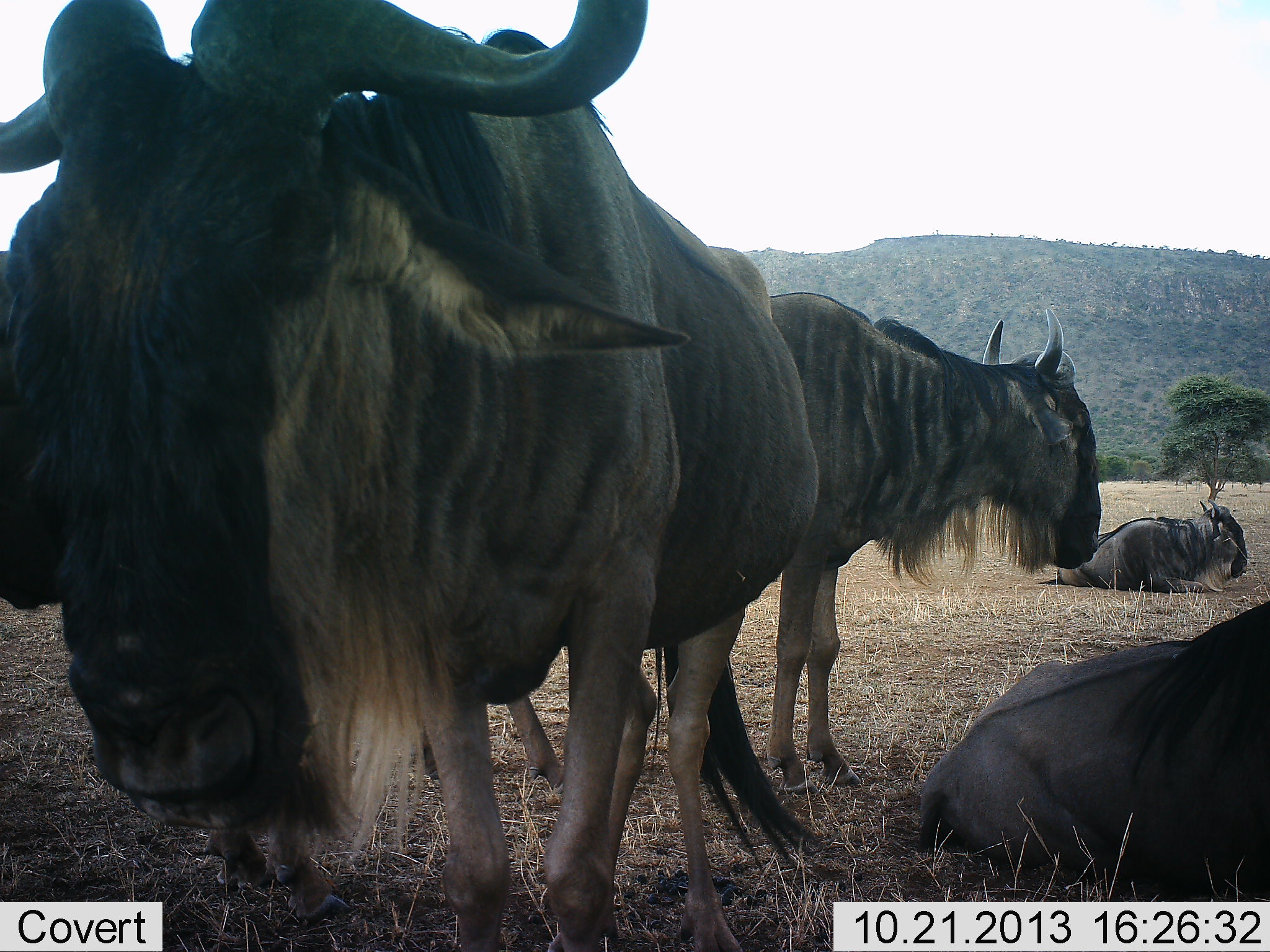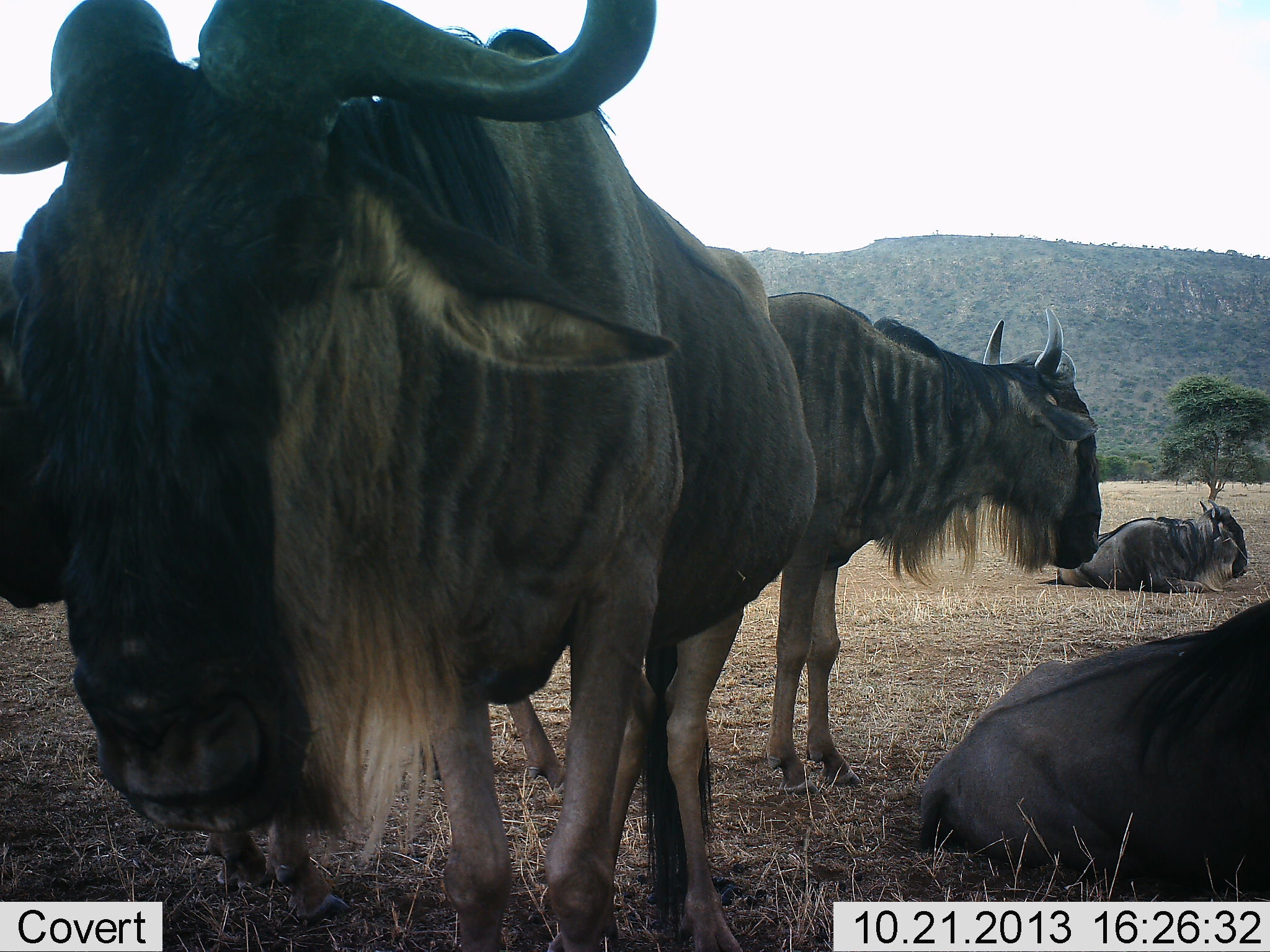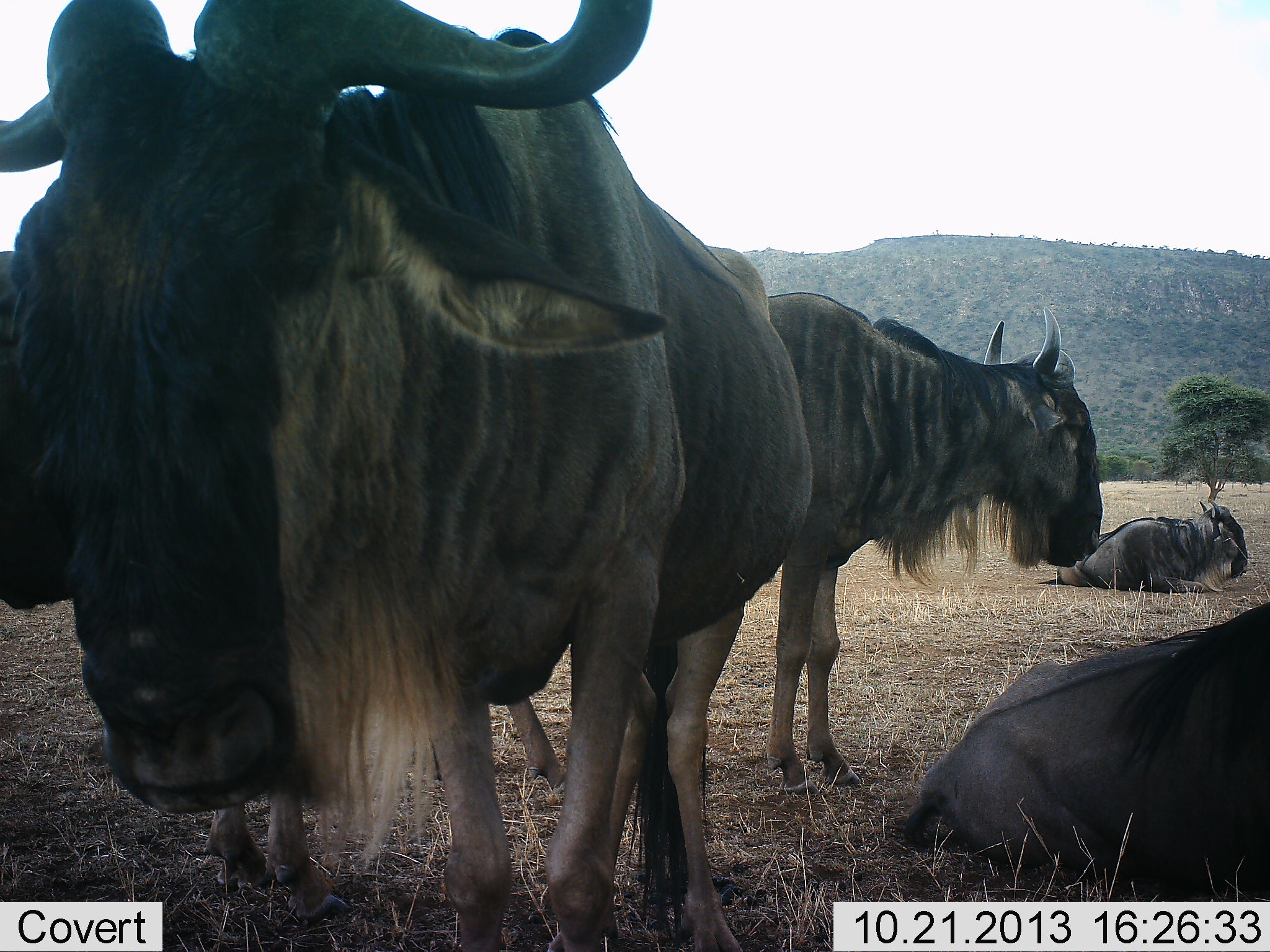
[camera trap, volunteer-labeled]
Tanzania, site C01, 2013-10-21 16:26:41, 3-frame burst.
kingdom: Animalia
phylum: Chordata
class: Mammalia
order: Artiodactyla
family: Bovidae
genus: Connochaetes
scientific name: Connochaetes taurinus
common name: blue wildebeest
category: wildebeest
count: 4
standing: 90%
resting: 100%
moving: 0%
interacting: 0%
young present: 0%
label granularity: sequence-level